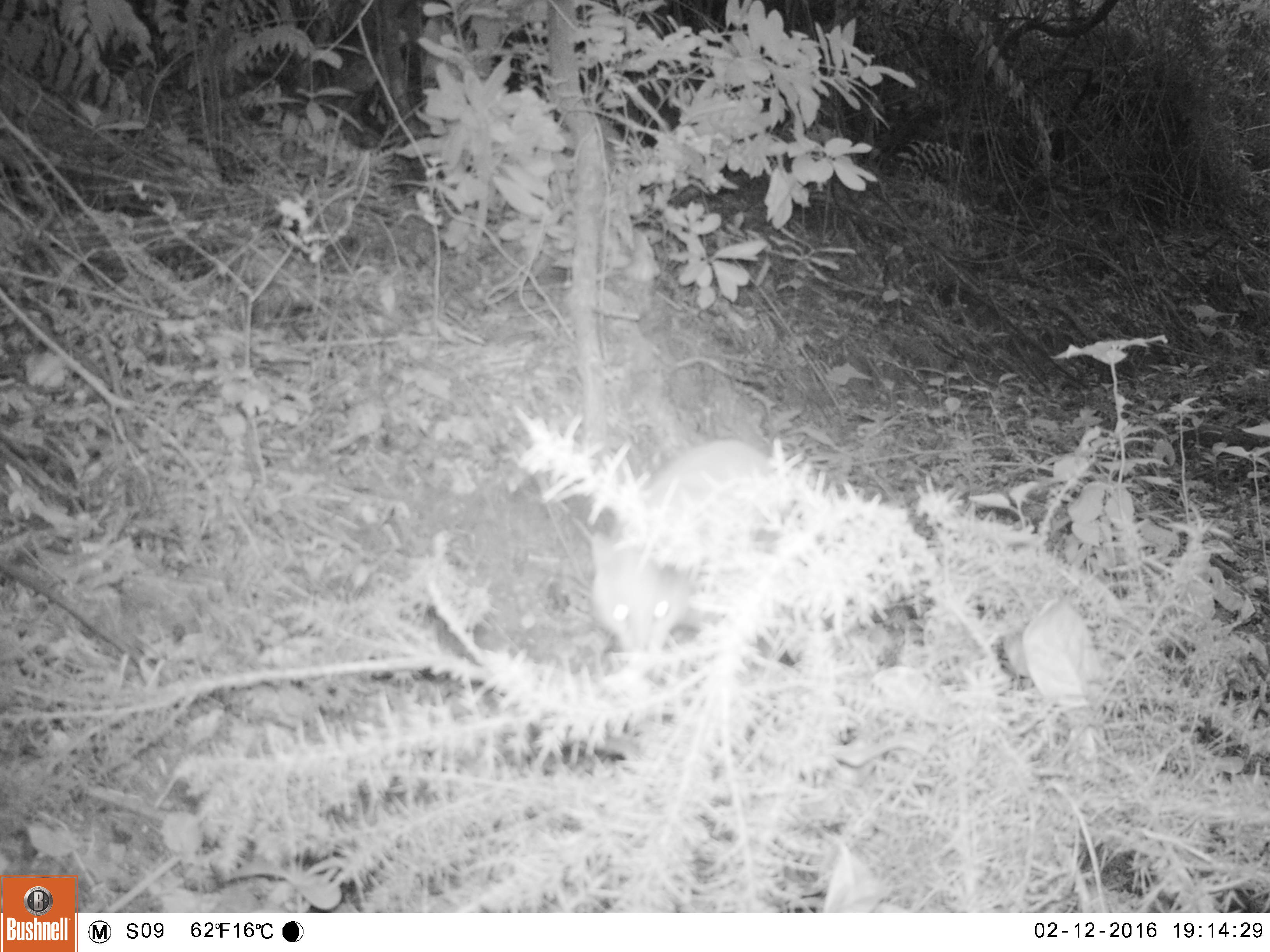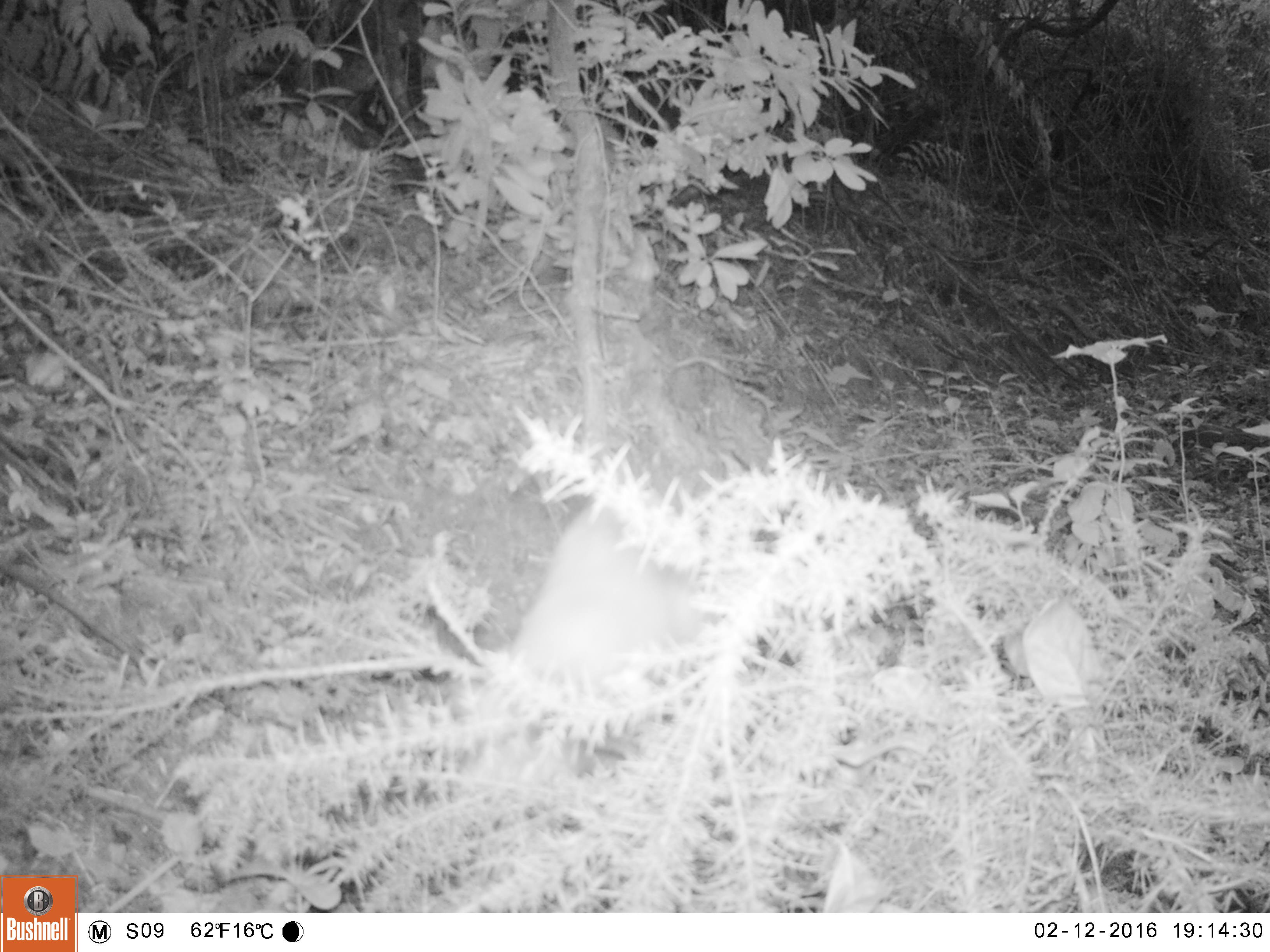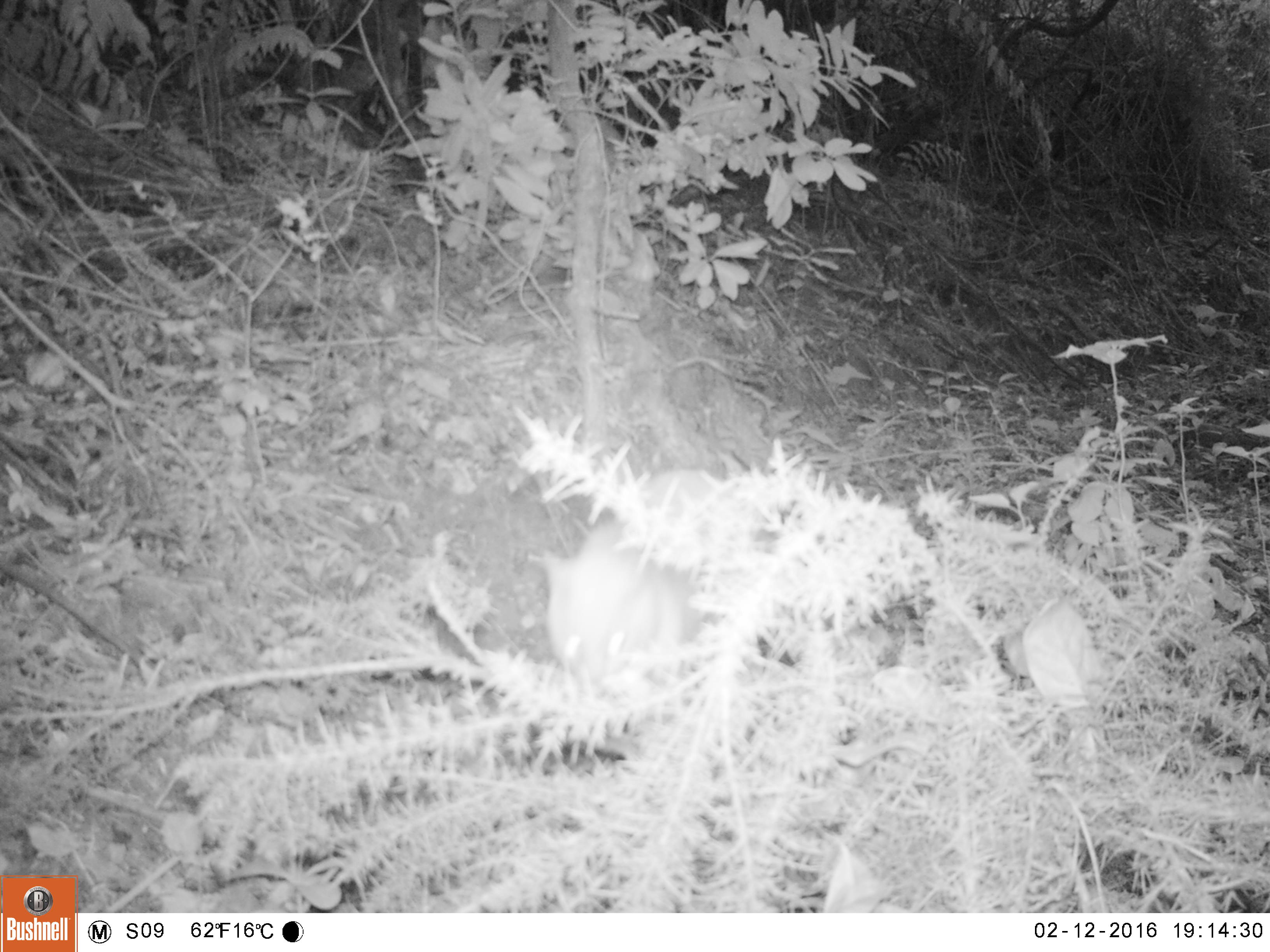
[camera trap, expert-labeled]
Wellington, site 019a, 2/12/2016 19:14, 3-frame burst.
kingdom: Animalia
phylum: Chordata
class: Mammalia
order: Carnivora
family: Felidae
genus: Felis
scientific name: Felis catus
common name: cat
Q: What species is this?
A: Cat (Felis catus).